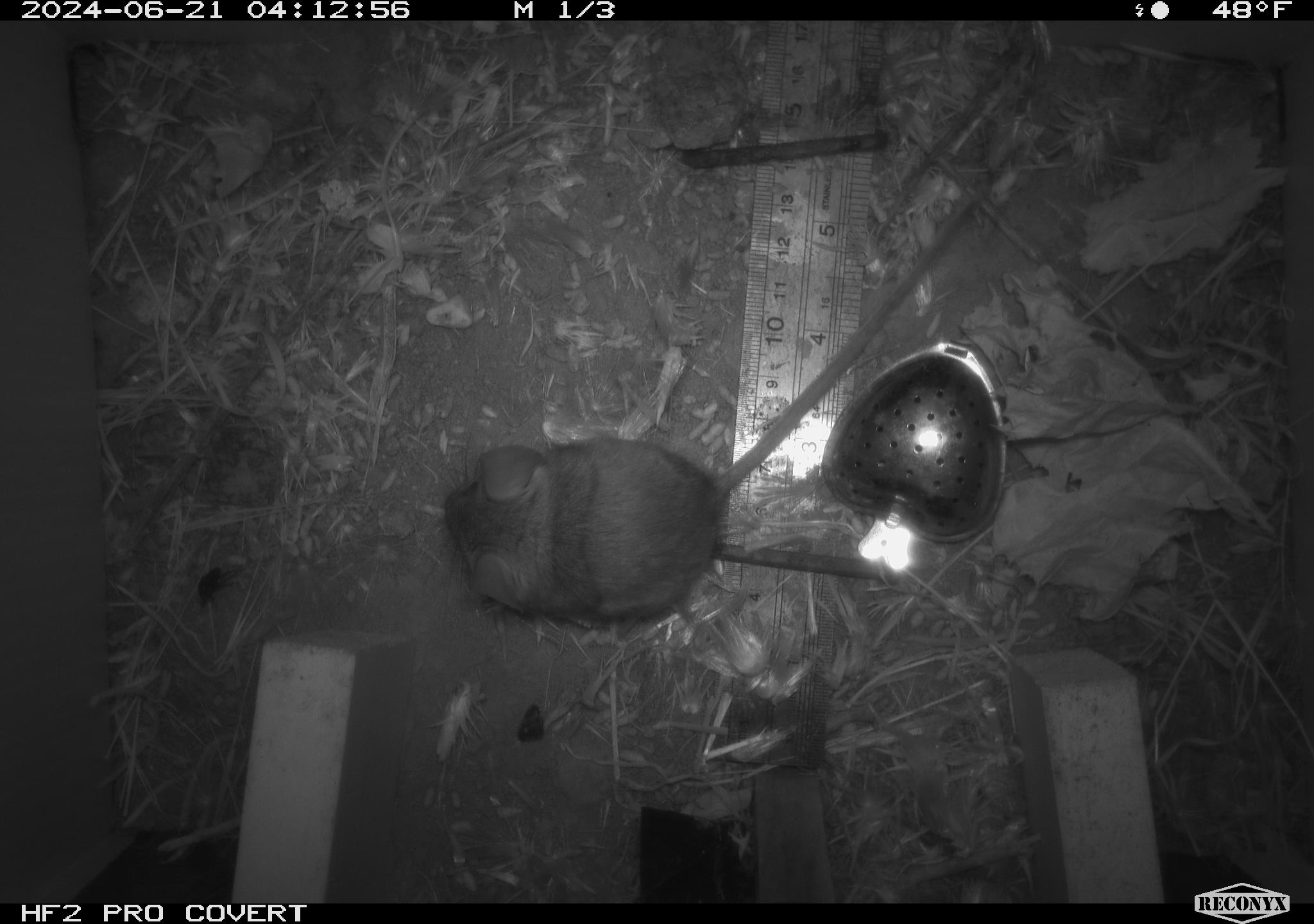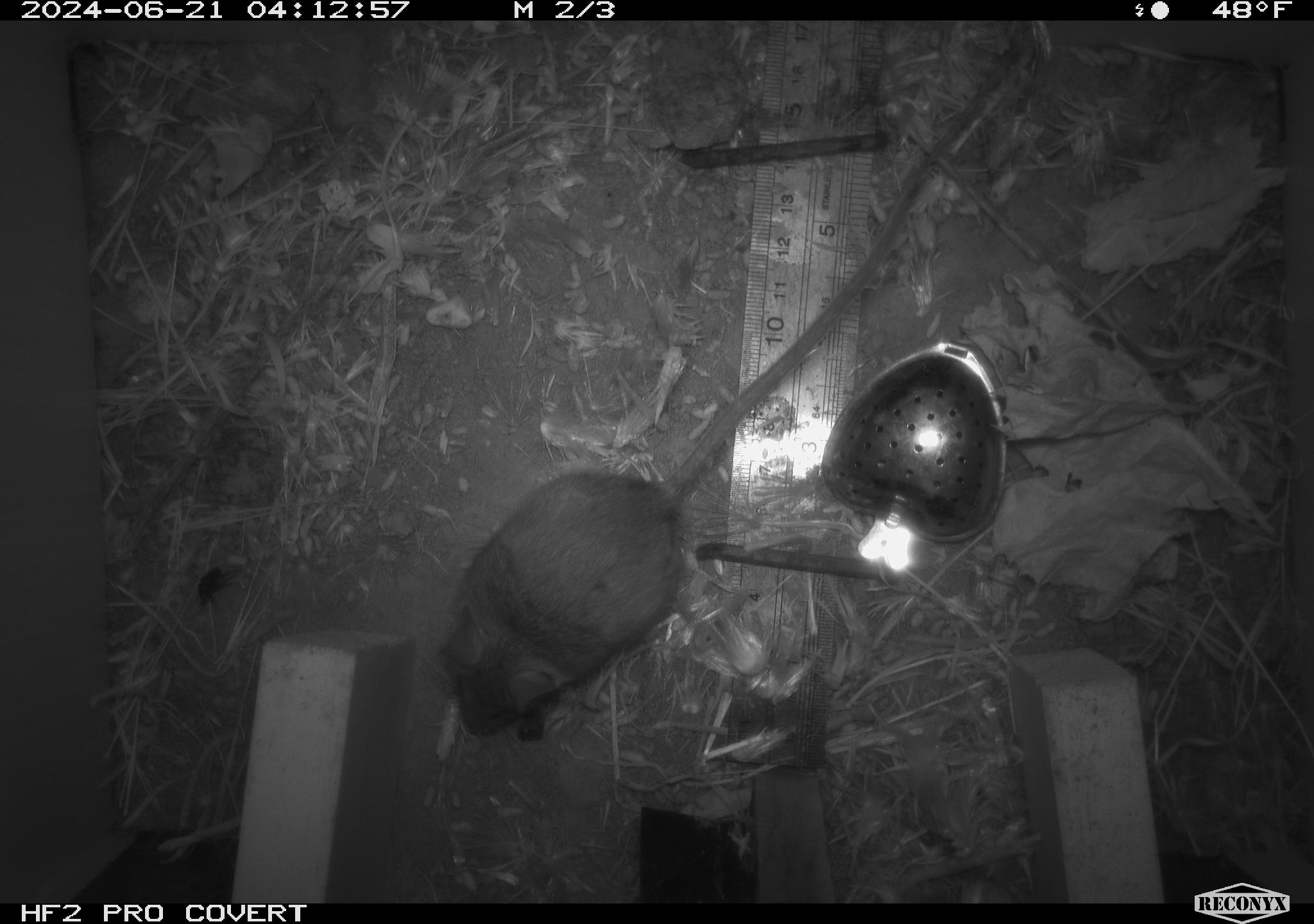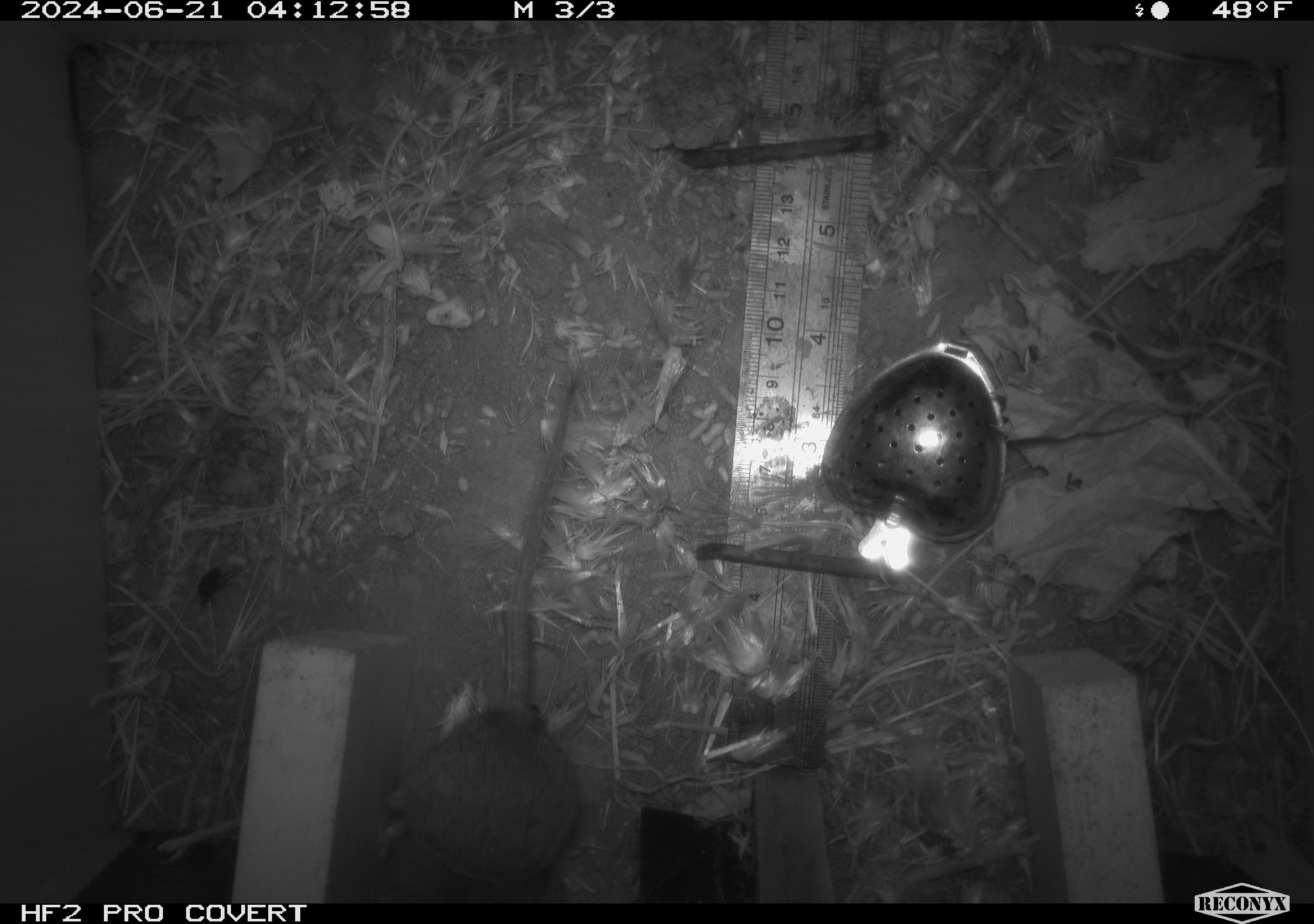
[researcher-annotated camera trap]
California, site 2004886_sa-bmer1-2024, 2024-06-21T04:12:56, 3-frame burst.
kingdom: Animalia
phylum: Chordata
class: Mammalia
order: Rodentia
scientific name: Rodentia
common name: mouse species